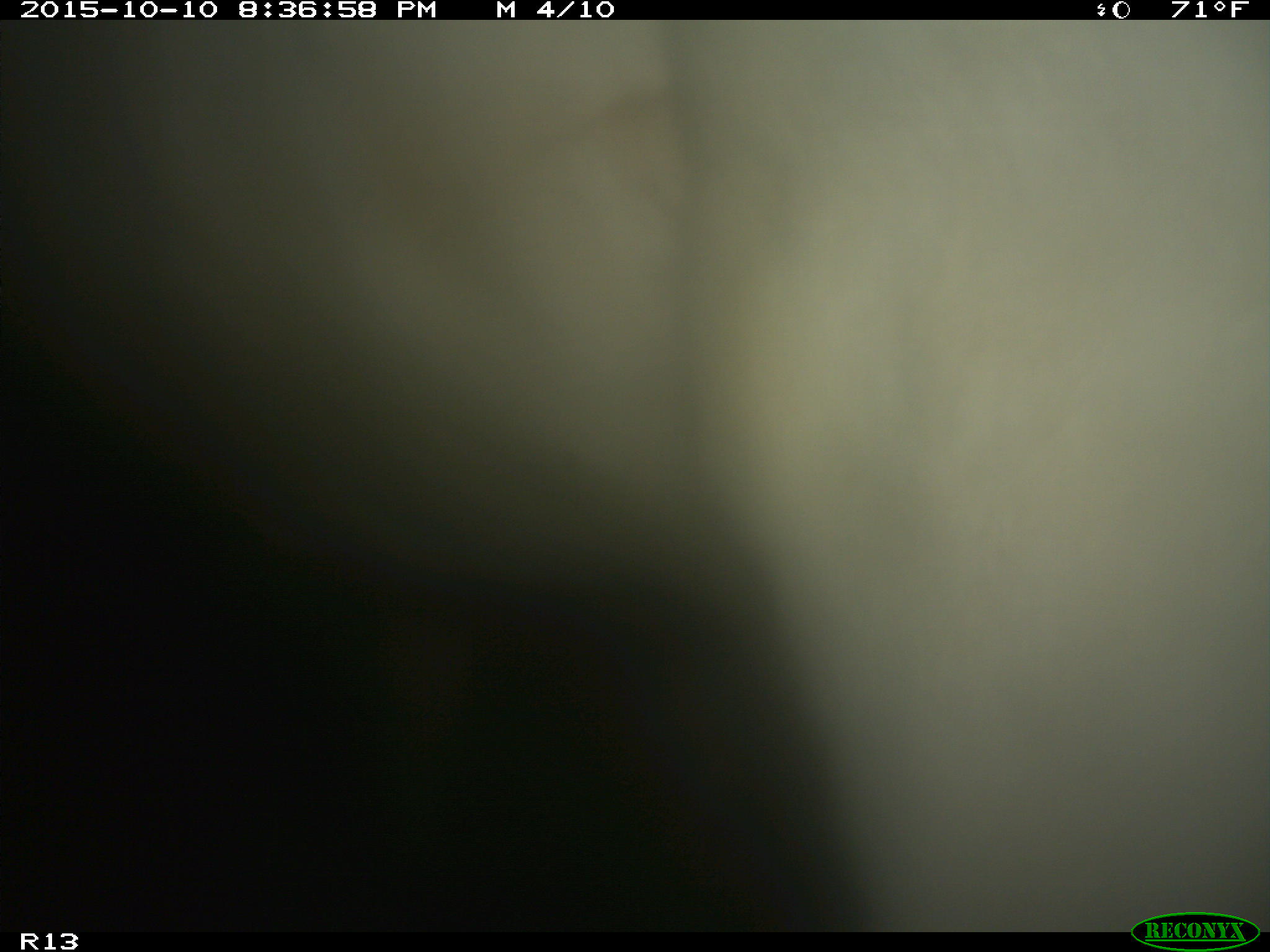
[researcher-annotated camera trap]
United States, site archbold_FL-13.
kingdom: Animalia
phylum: Chordata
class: Mammalia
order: Artiodactyla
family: Bovidae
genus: Bos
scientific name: Bos taurus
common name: domestic cow